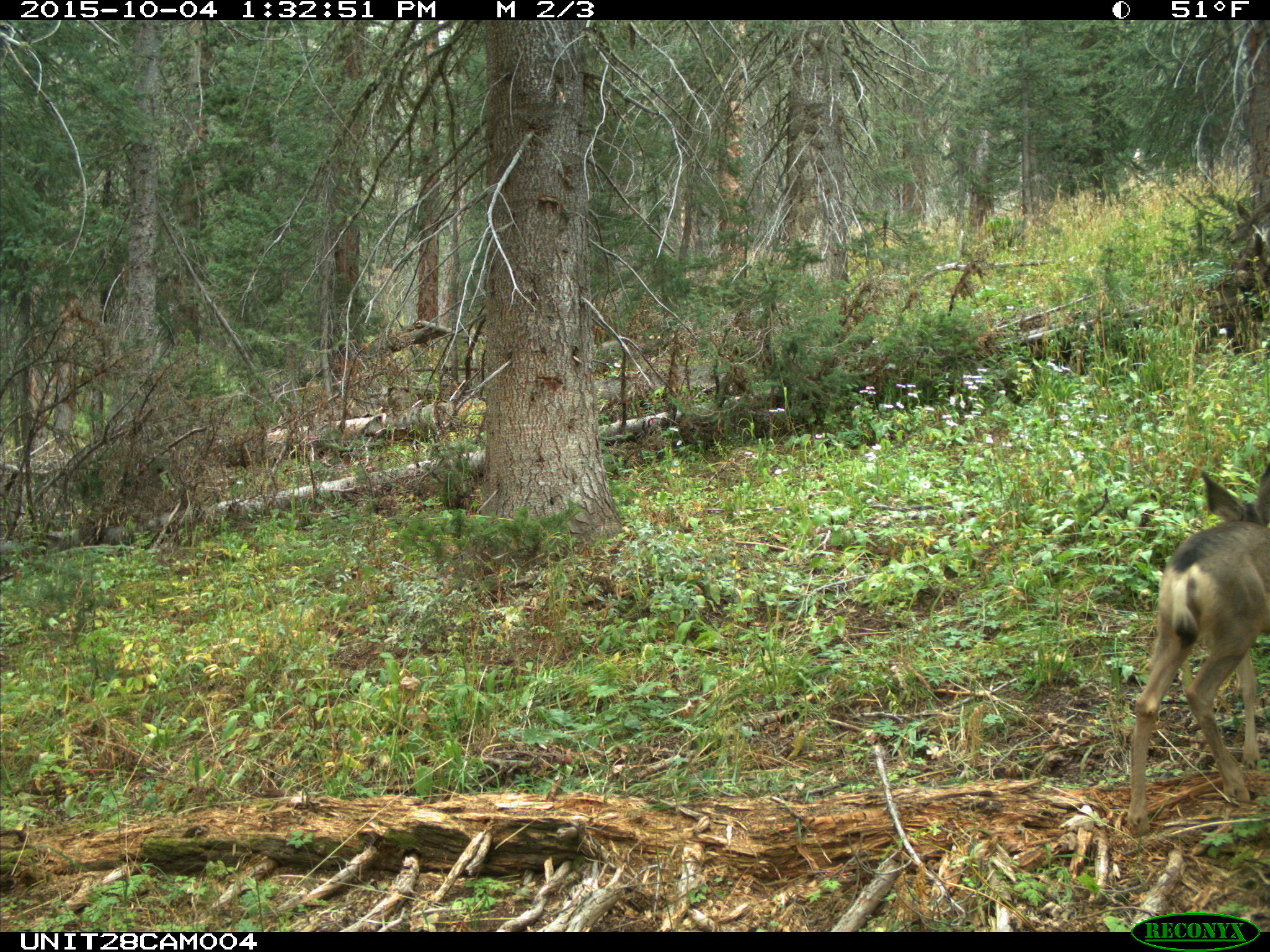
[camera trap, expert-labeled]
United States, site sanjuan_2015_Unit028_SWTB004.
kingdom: Animalia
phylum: Chordata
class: Mammalia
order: Artiodactyla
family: Cervidae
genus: Odocoileus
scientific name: Odocoileus hemionus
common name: mule deer